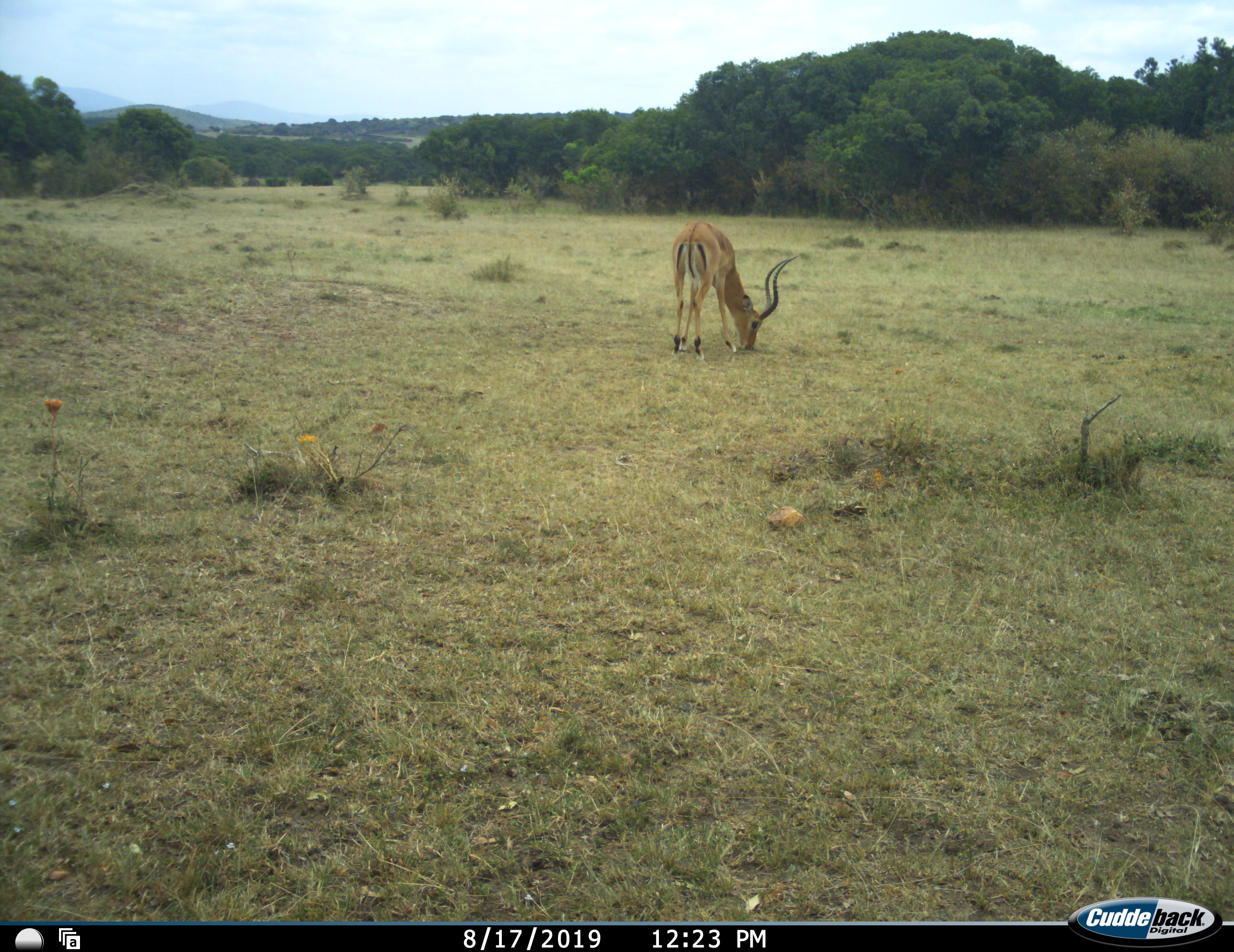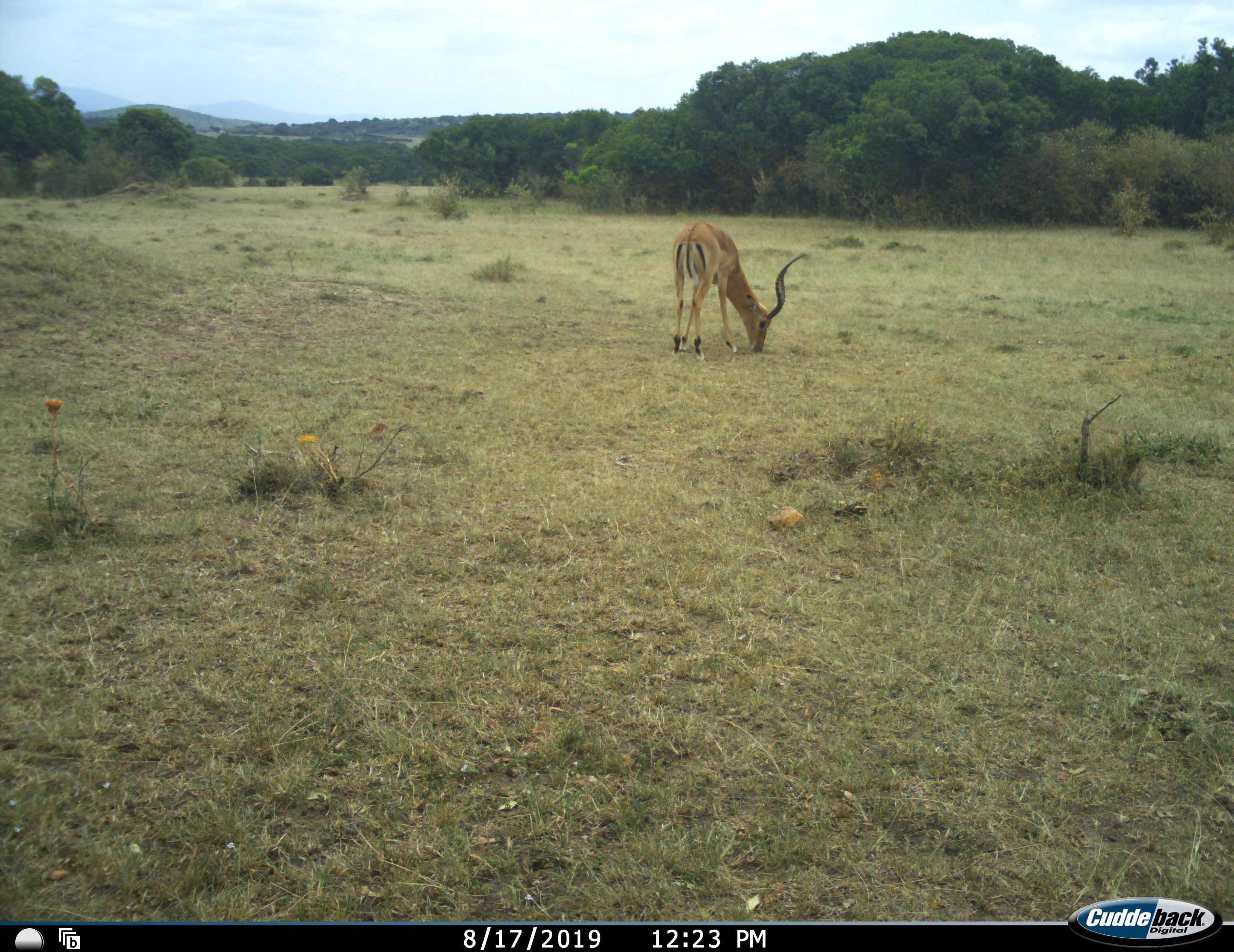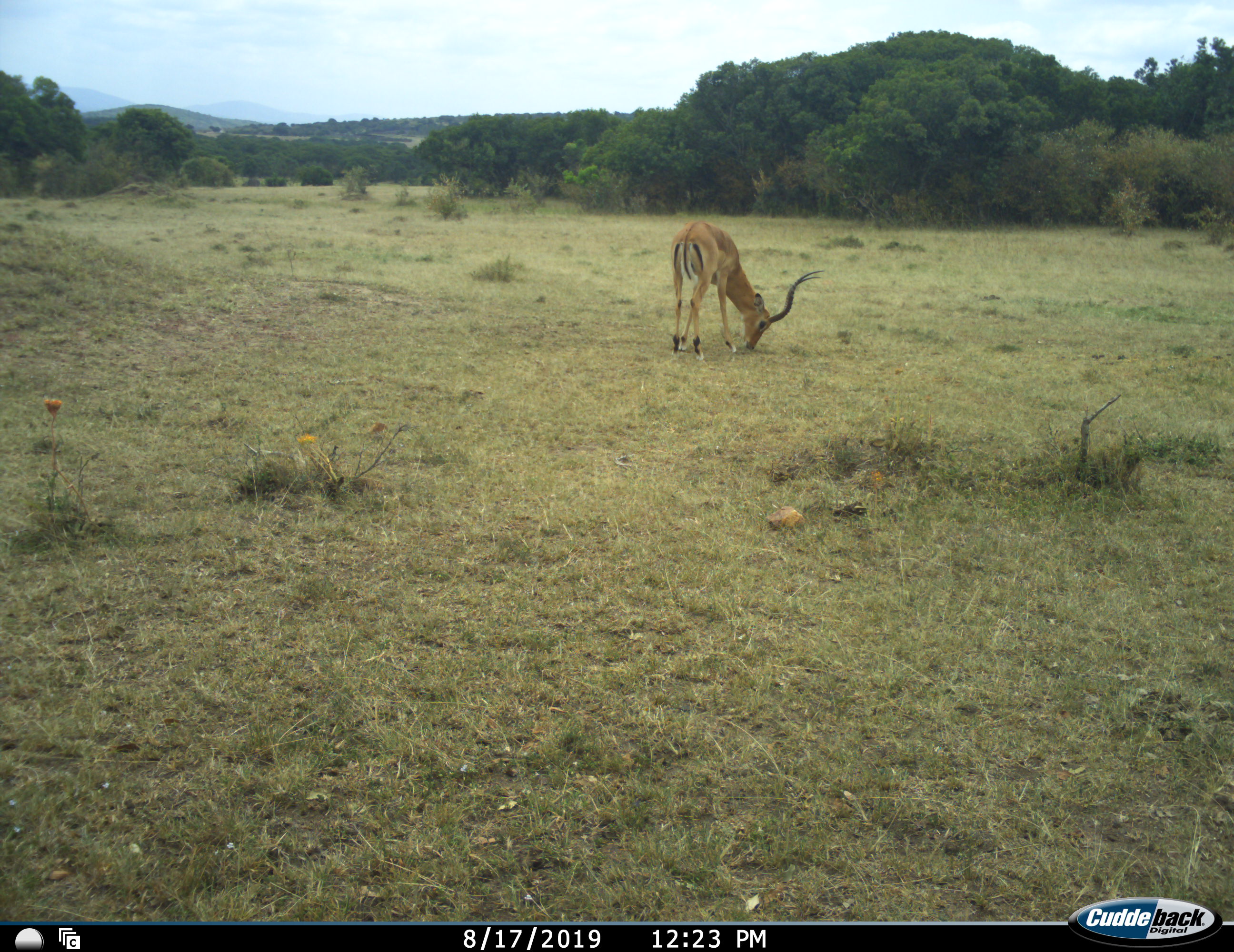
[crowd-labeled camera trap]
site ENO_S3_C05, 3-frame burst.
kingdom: Animalia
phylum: Chordata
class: Mammalia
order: Artiodactyla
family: Bovidae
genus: Aepyceros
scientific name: Aepyceros melampus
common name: impala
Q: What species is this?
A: Impala (Aepyceros melampus).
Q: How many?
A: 1.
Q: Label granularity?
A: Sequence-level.